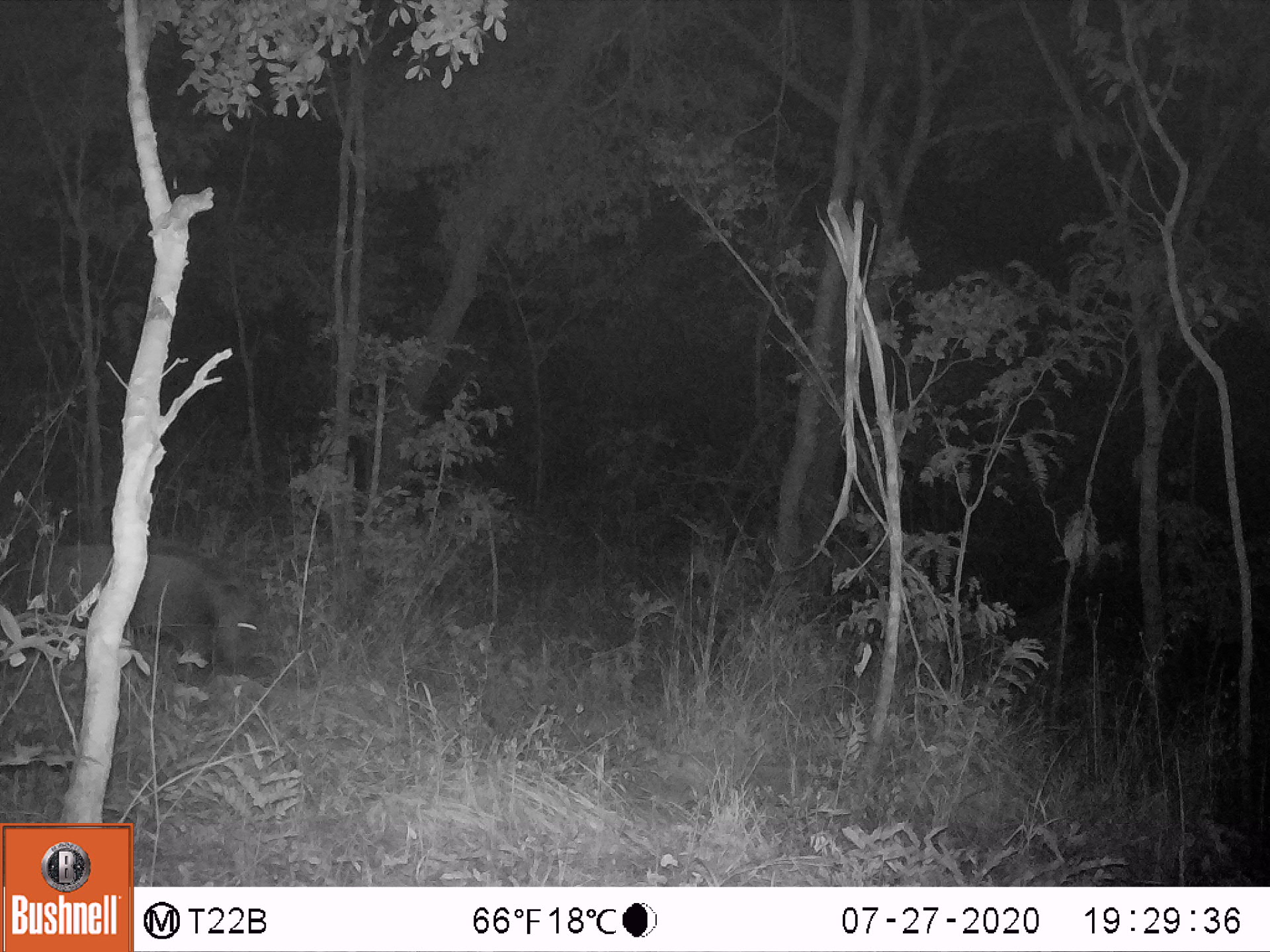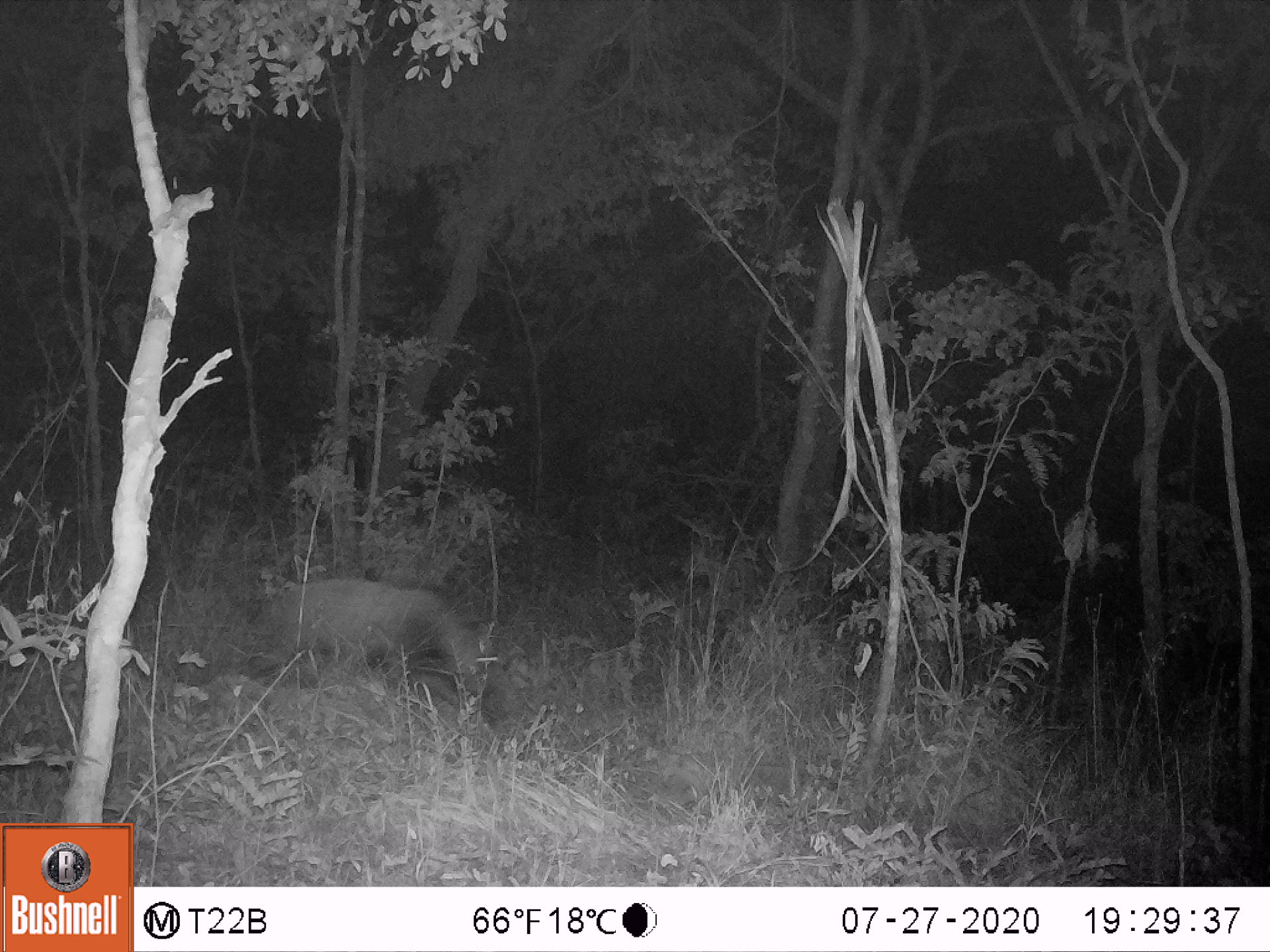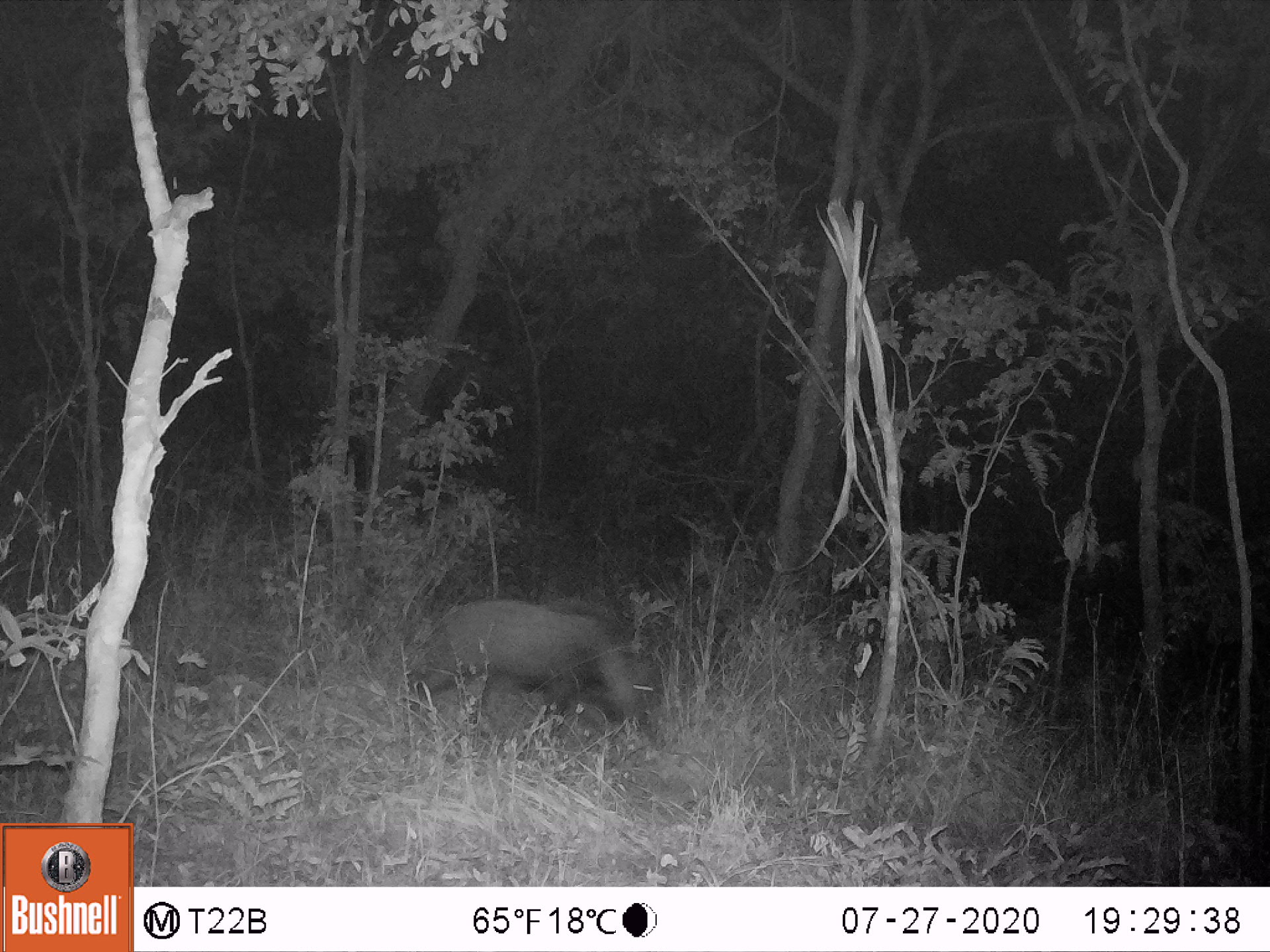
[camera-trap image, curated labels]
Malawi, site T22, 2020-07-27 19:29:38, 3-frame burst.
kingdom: Animalia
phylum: Chordata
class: Mammalia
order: Artiodactyla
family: Suidae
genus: Potamochoerus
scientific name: Potamochoerus larvatus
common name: bushpig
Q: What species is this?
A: Bushpig (Potamochoerus larvatus).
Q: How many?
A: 1.